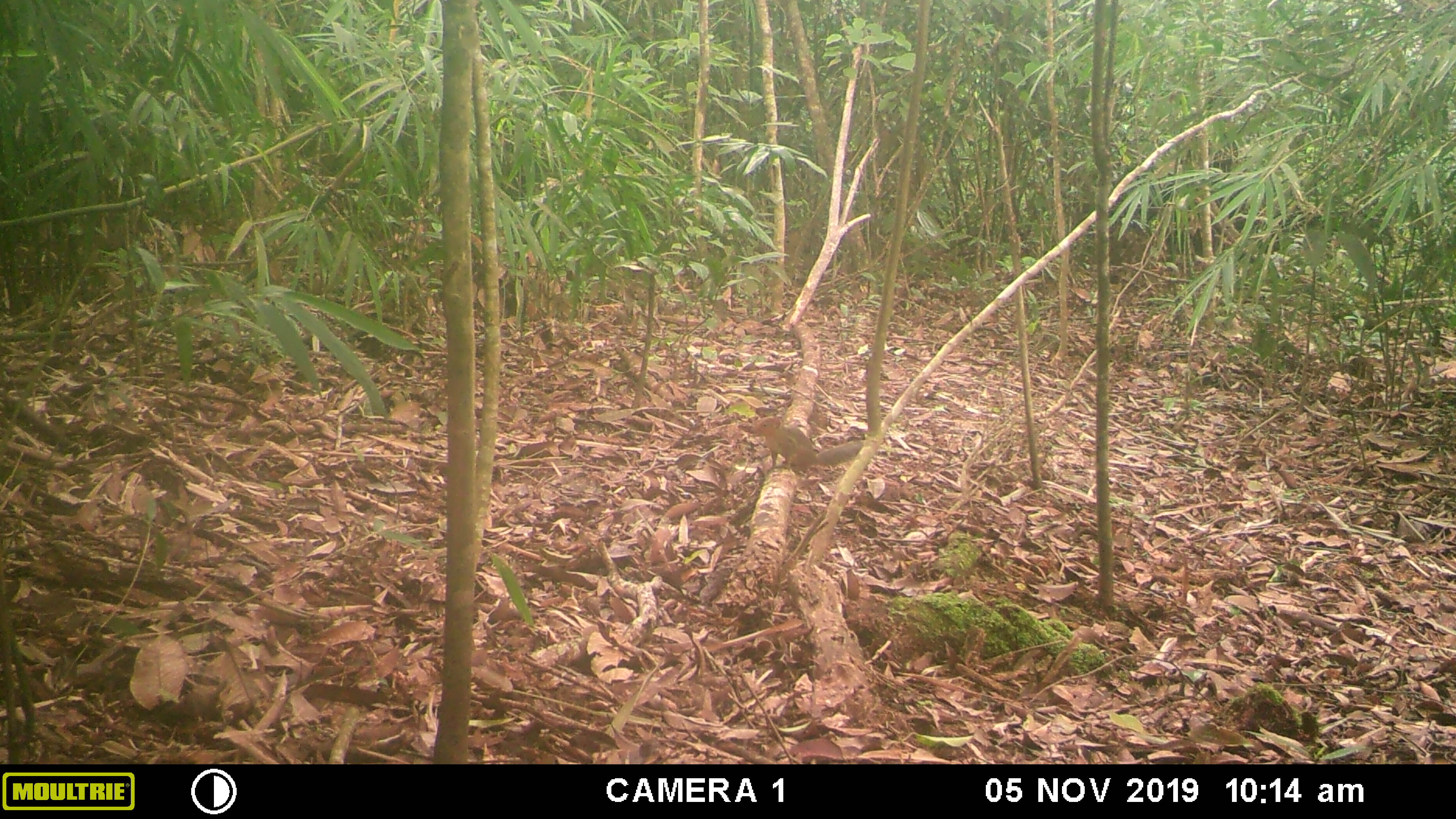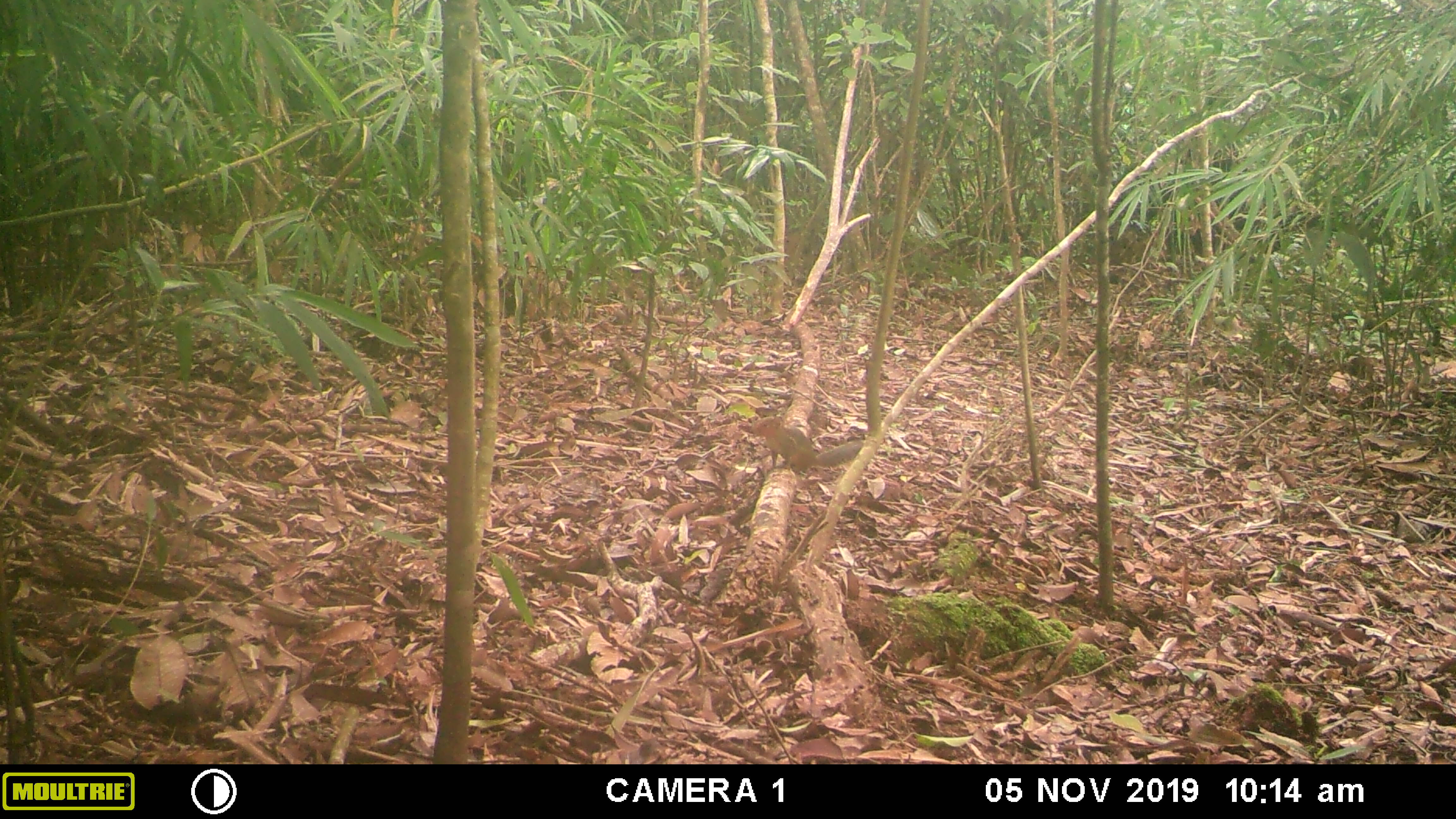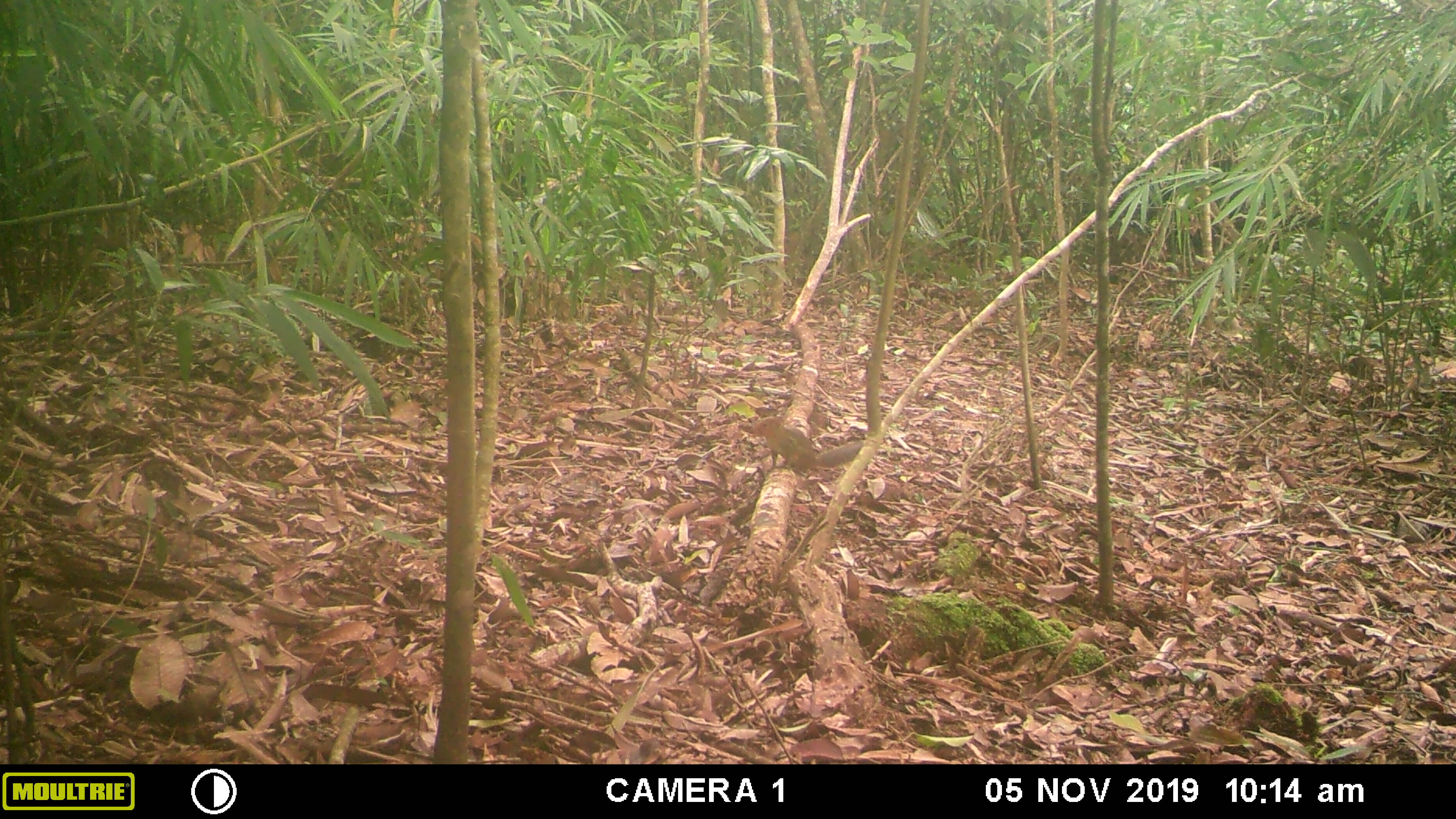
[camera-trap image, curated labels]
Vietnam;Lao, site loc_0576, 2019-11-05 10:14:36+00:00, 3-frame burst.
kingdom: Animalia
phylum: Chordata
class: Mammalia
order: Rodentia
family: Sciuridae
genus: Dremomys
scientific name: Dremomys rufigenis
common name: red-cheeked squirrel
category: red cheeked squirrel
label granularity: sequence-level